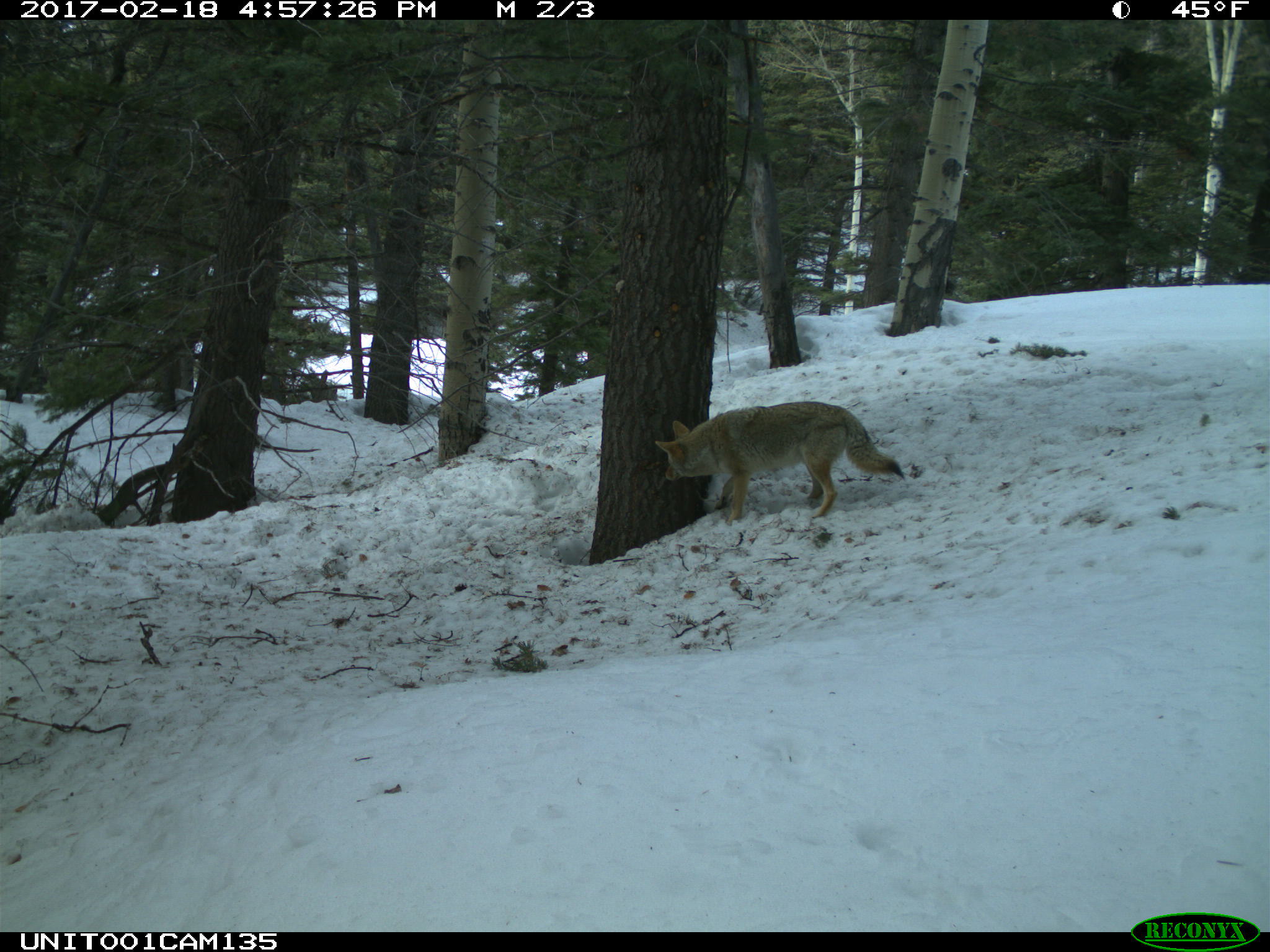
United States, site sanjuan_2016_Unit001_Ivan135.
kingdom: Animalia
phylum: Chordata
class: Mammalia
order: Carnivora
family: Canidae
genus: Canis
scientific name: Canis latrans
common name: coyote